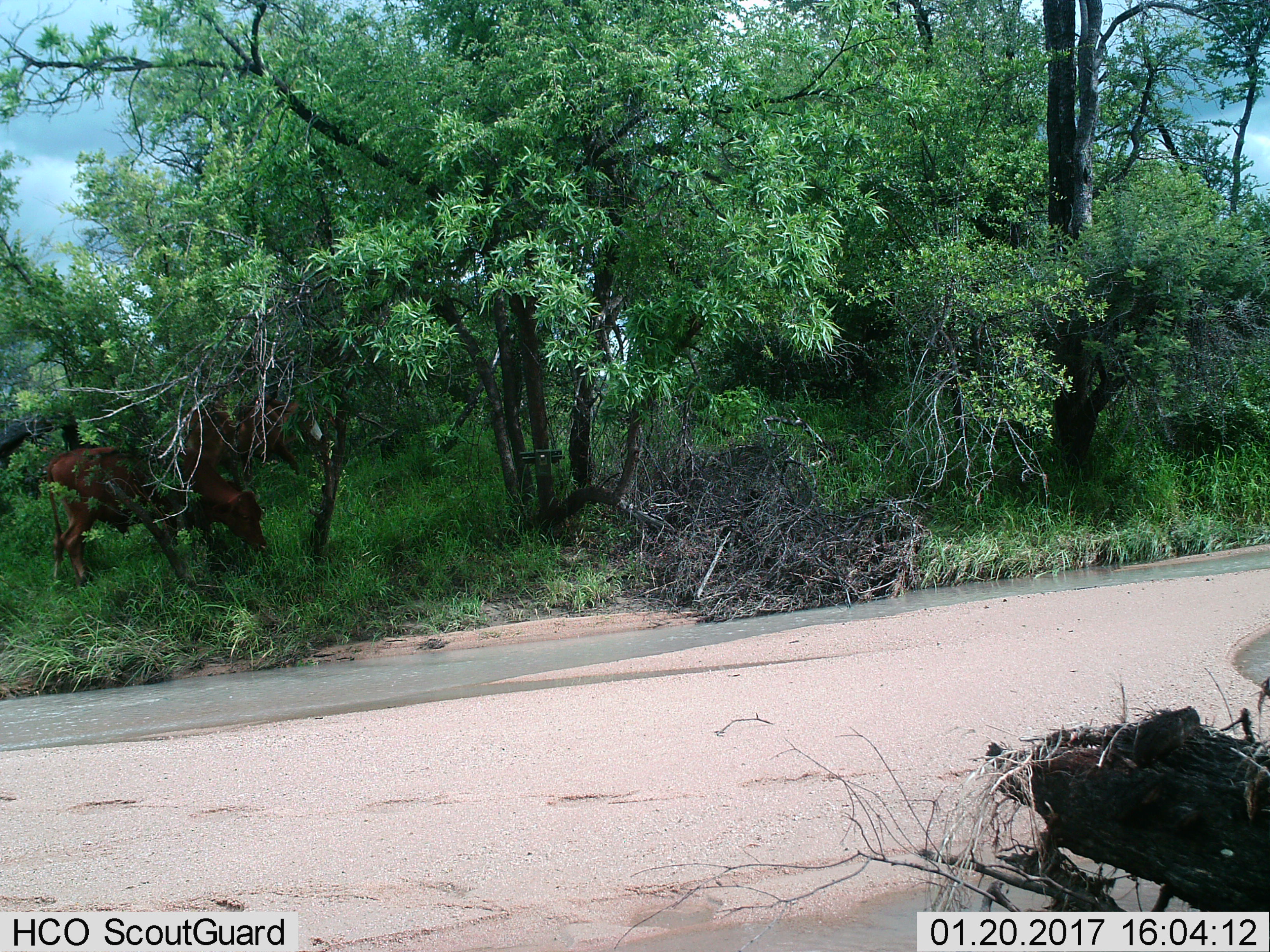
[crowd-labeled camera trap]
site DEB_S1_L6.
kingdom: Animalia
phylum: Chordata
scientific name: Vertebrata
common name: domestic animal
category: domesticanimal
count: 3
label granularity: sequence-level